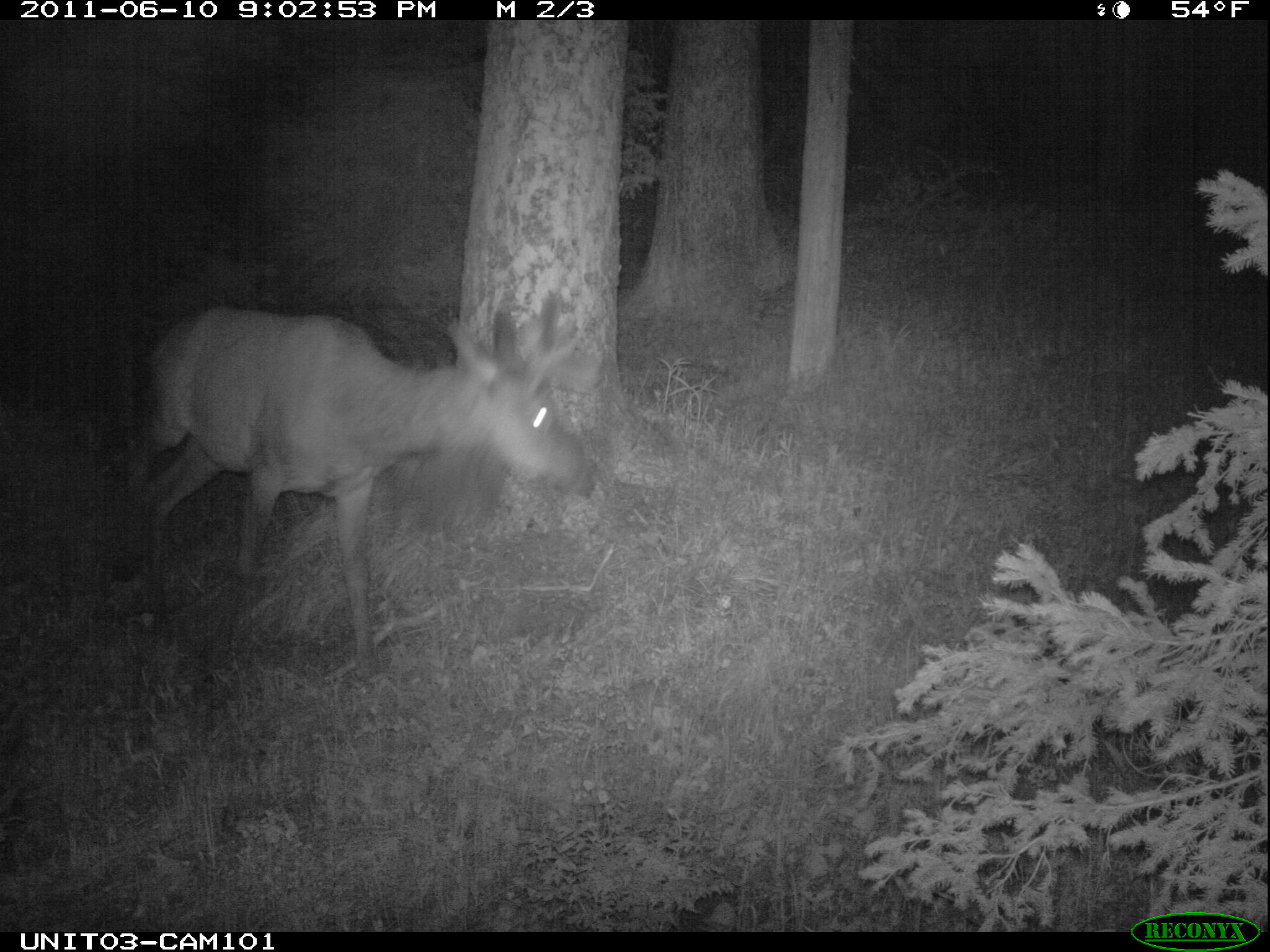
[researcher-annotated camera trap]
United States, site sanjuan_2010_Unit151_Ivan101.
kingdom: Animalia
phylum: Chordata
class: Mammalia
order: Artiodactyla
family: Cervidae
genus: Cervus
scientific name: Cervus elaphus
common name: red deer